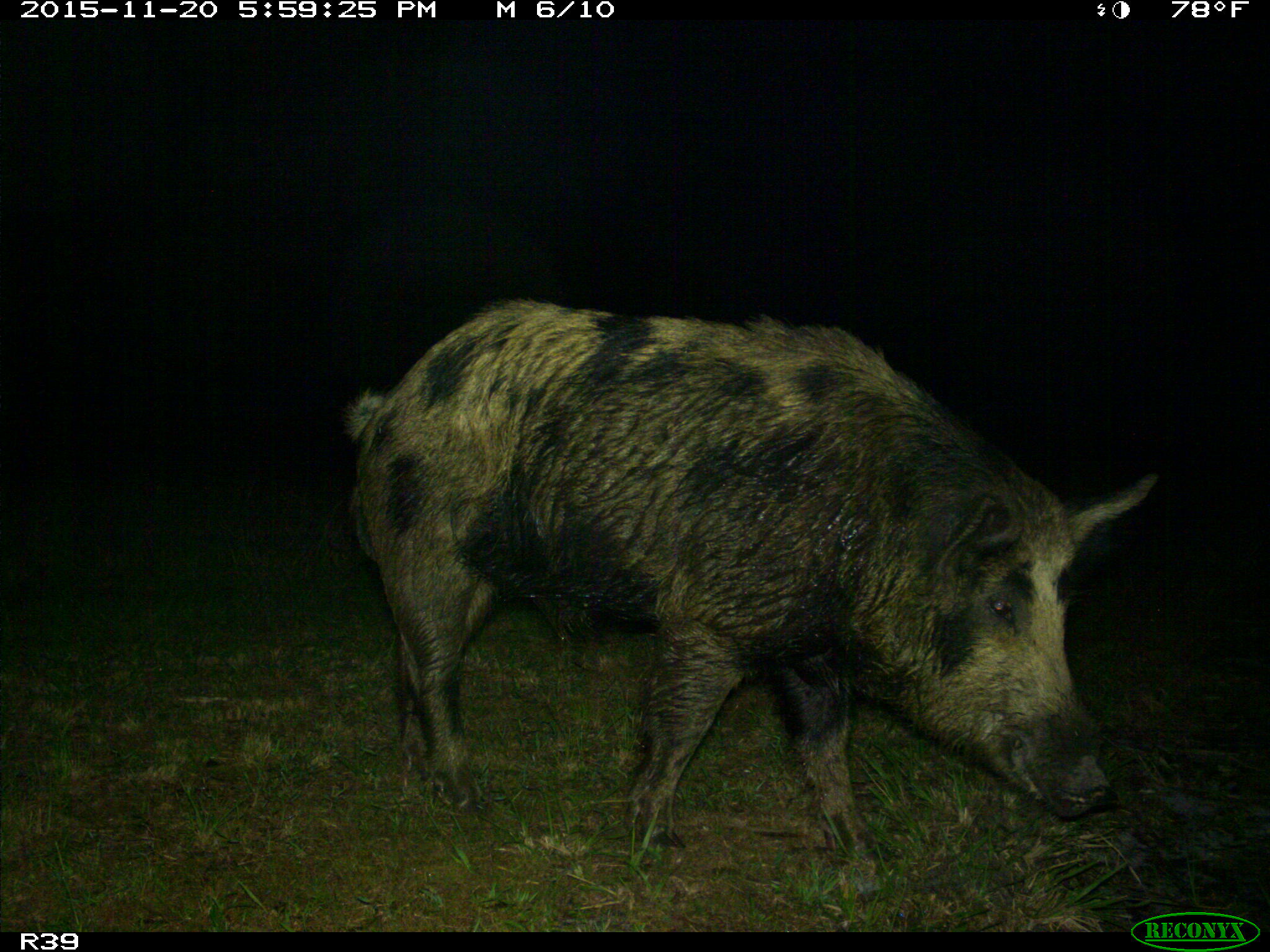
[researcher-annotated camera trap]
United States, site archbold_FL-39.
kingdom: Animalia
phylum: Chordata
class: Mammalia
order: Artiodactyla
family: Suidae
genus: Sus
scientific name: Sus scrofa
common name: wild boar